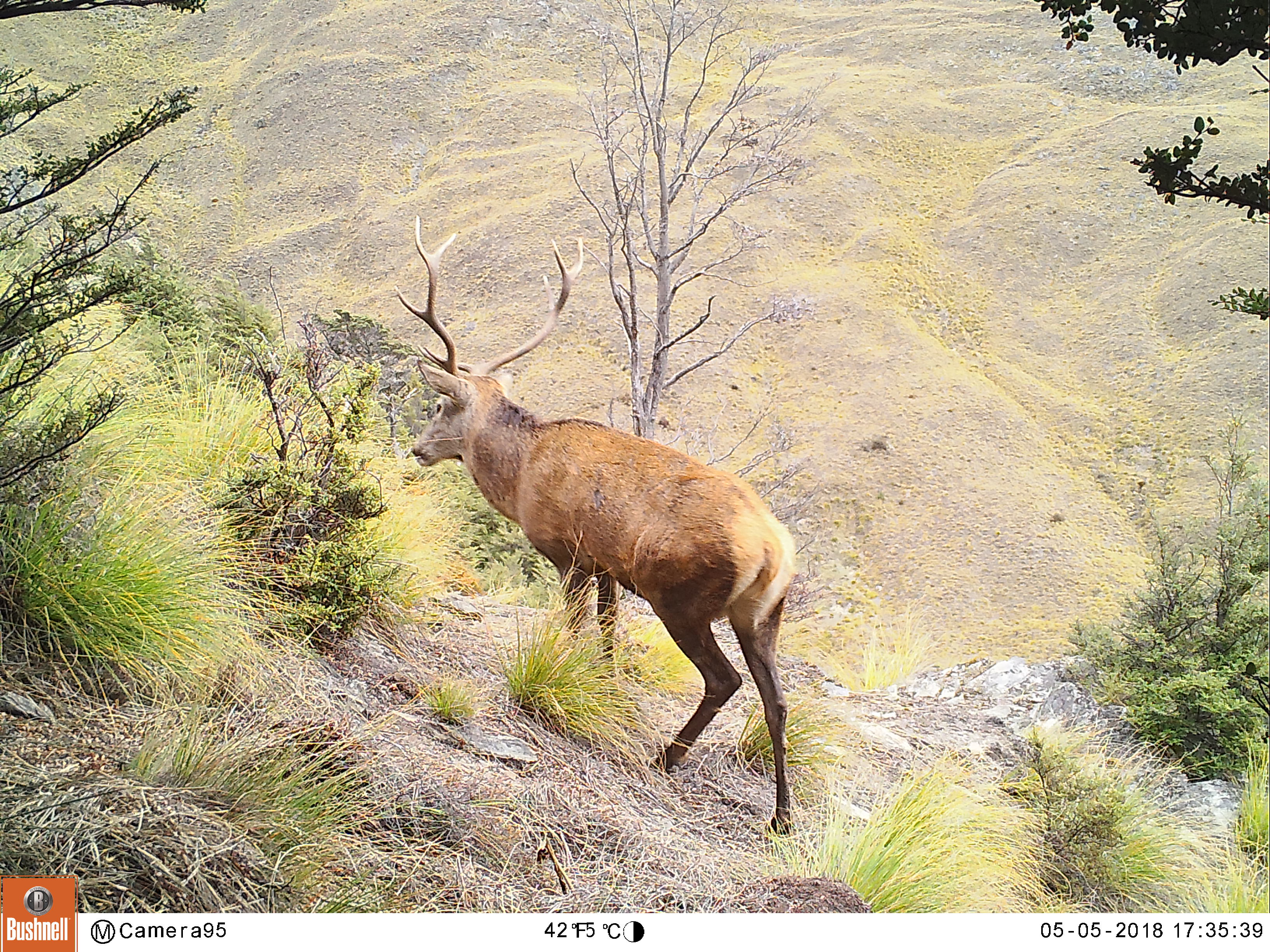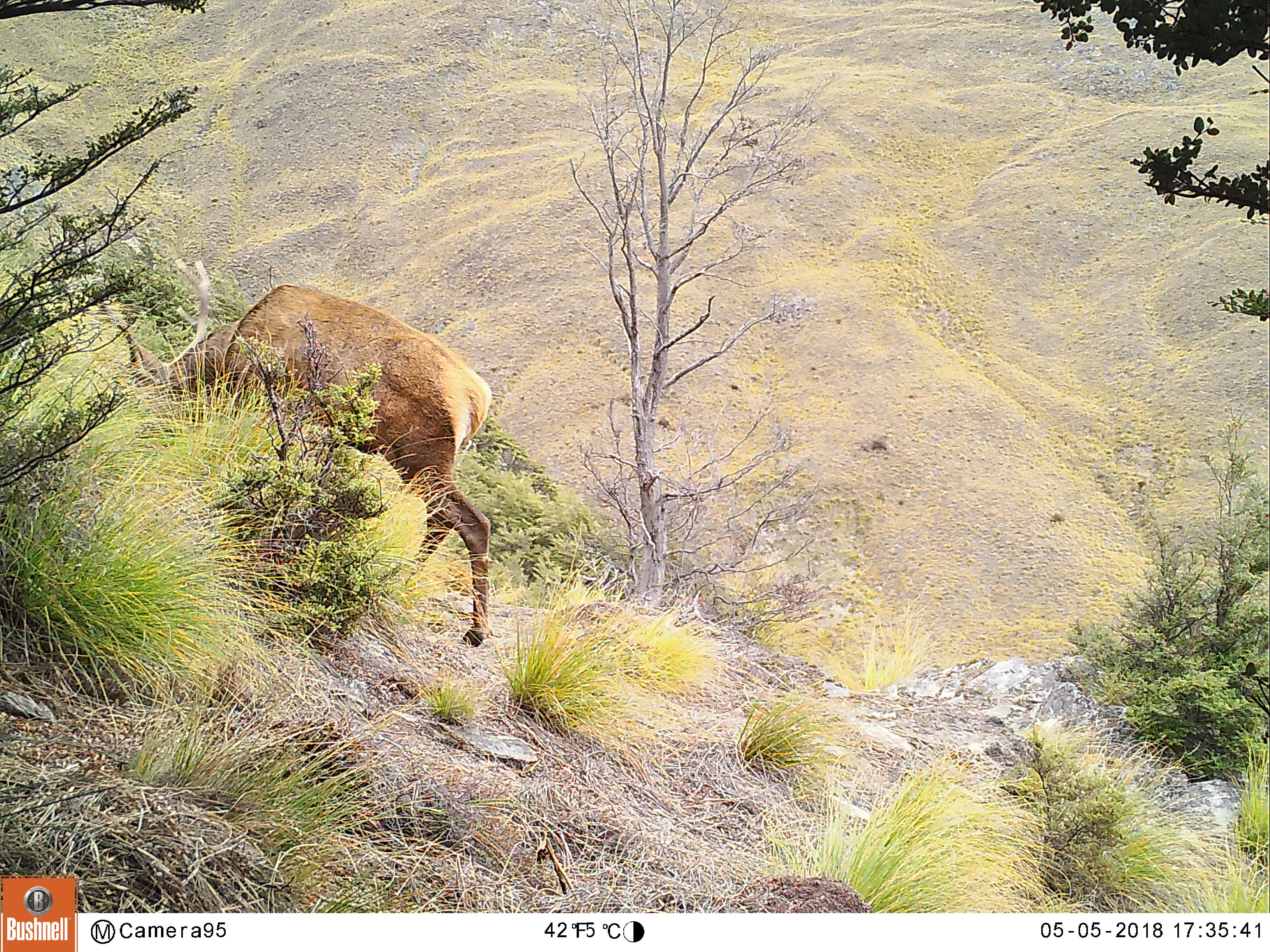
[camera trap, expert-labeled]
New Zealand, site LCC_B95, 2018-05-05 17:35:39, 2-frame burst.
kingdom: Animalia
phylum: Chordata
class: Mammalia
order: Artiodactyla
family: Cervidae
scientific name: Cervidae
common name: deer